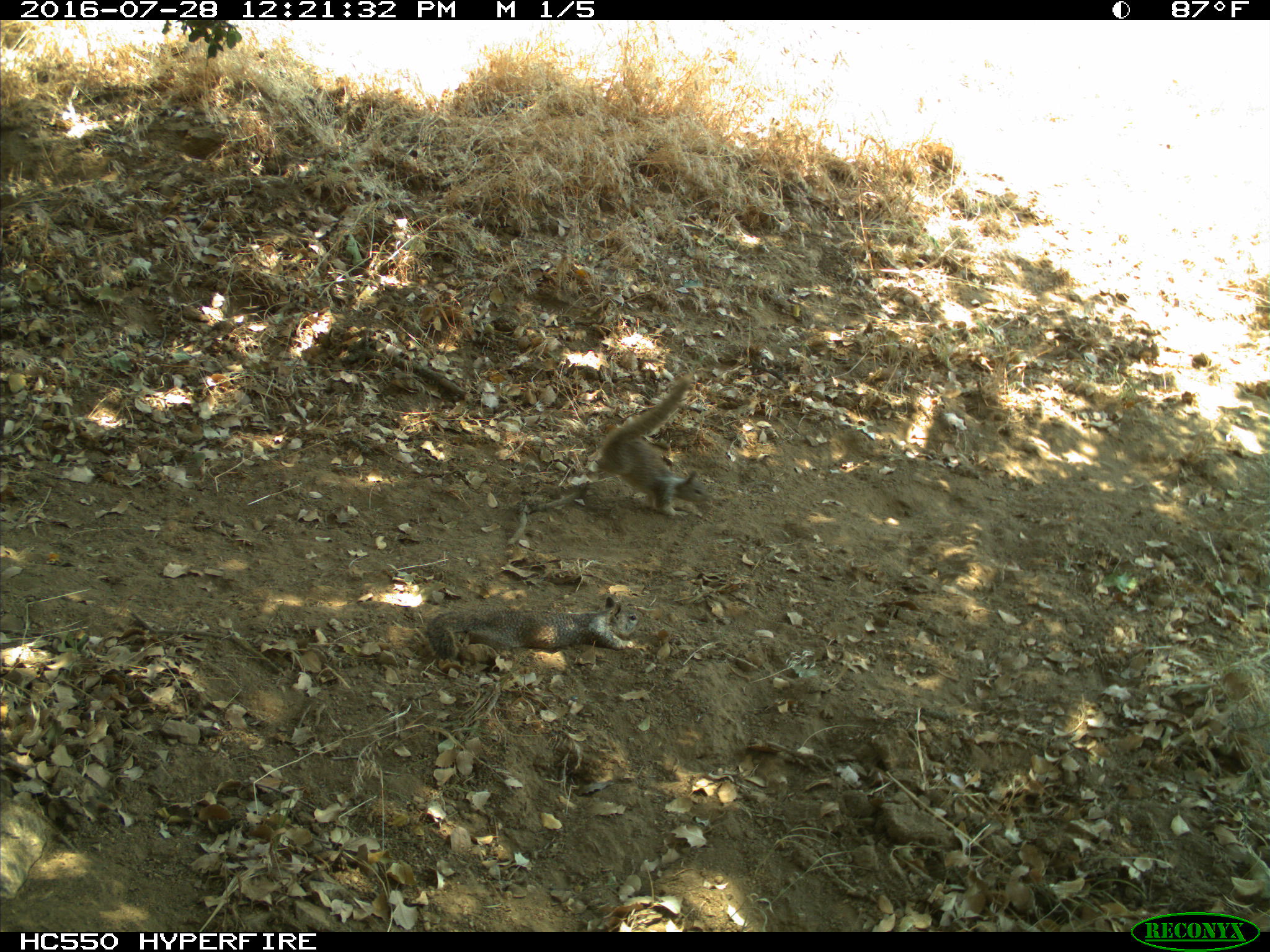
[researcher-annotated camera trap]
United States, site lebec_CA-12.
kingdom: Animalia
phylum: Chordata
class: Mammalia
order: Rodentia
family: Sciuridae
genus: Otospermophilus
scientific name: Otospermophilus beecheyi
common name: california ground squirrel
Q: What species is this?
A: Otospermophilus beecheyi (california ground squirrel).